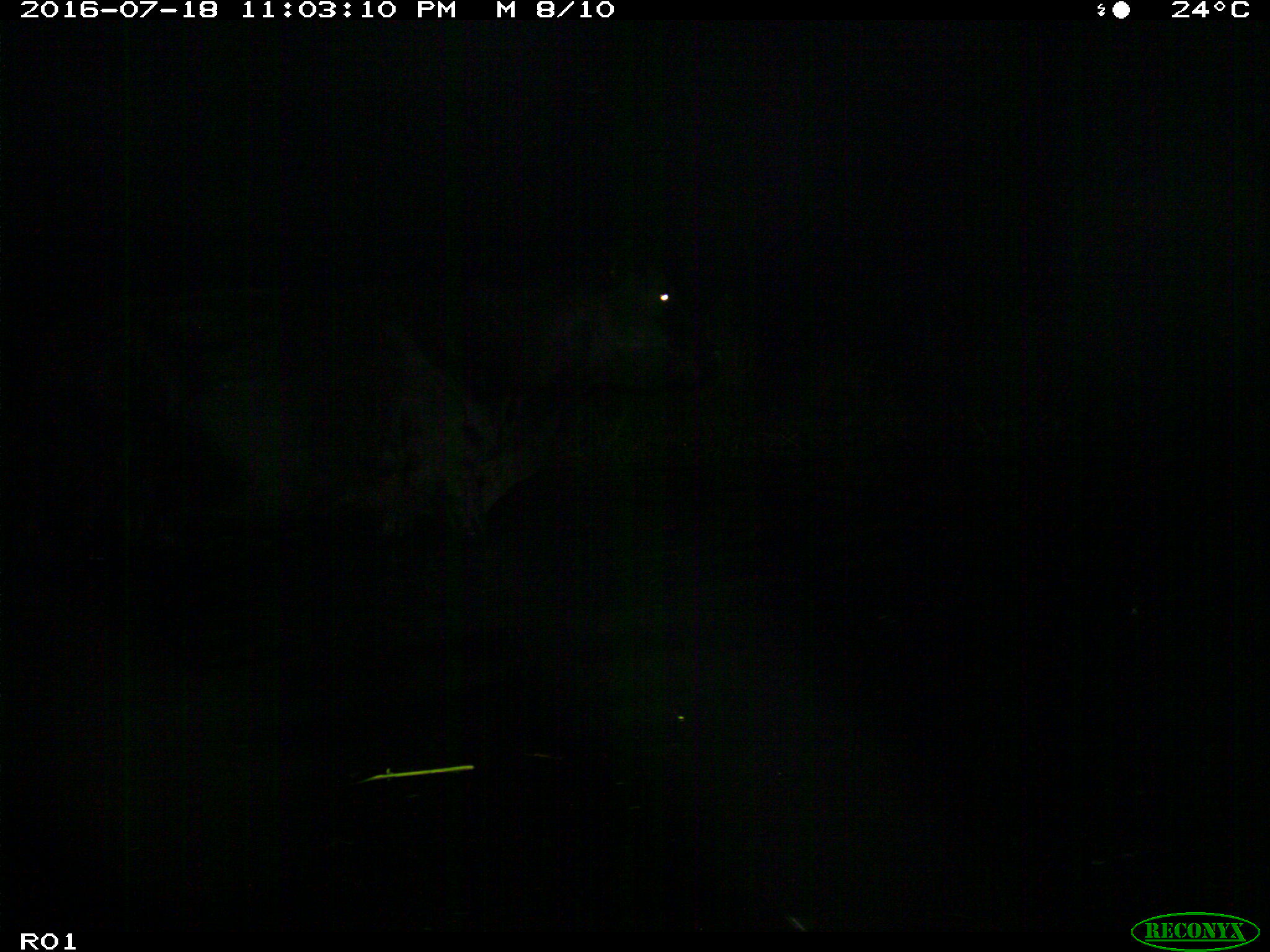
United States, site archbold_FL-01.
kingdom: Animalia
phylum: Chordata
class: Mammalia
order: Artiodactyla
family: Bovidae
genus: Bos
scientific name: Bos taurus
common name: domestic cow